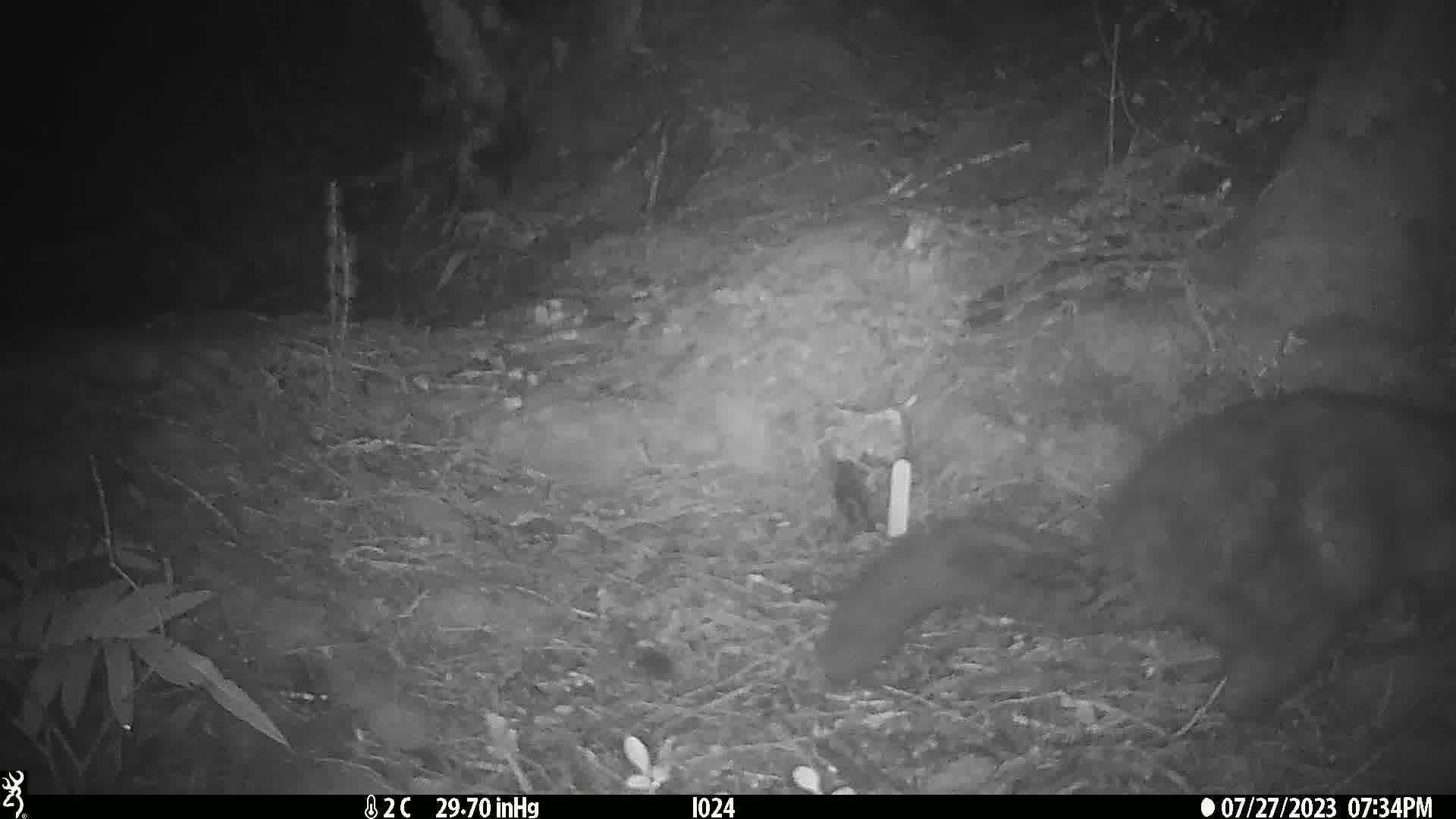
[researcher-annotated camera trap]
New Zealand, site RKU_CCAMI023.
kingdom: Animalia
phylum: Chordata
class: Mammalia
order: Diprotodontia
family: Phalangeridae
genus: Trichosurus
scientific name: Trichosurus vulpecula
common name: common brushtail possum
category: possum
Possum (common brushtail possum) (Trichosurus vulpecula).